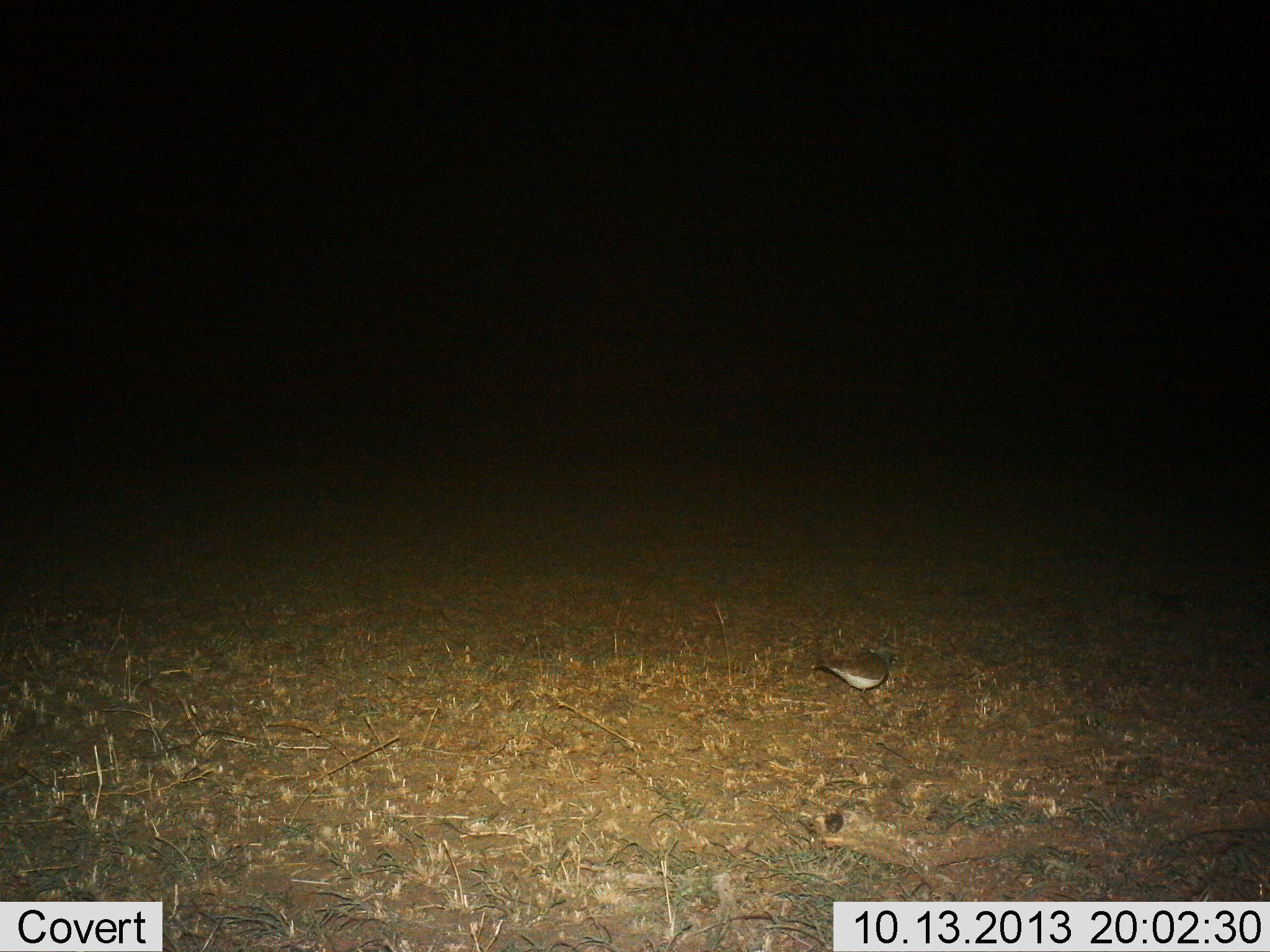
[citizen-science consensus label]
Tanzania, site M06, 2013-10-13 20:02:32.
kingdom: Animalia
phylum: Chordata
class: Aves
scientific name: Aves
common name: bird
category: otherbird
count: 1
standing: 90%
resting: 0%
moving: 0%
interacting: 0%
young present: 0%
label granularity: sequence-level